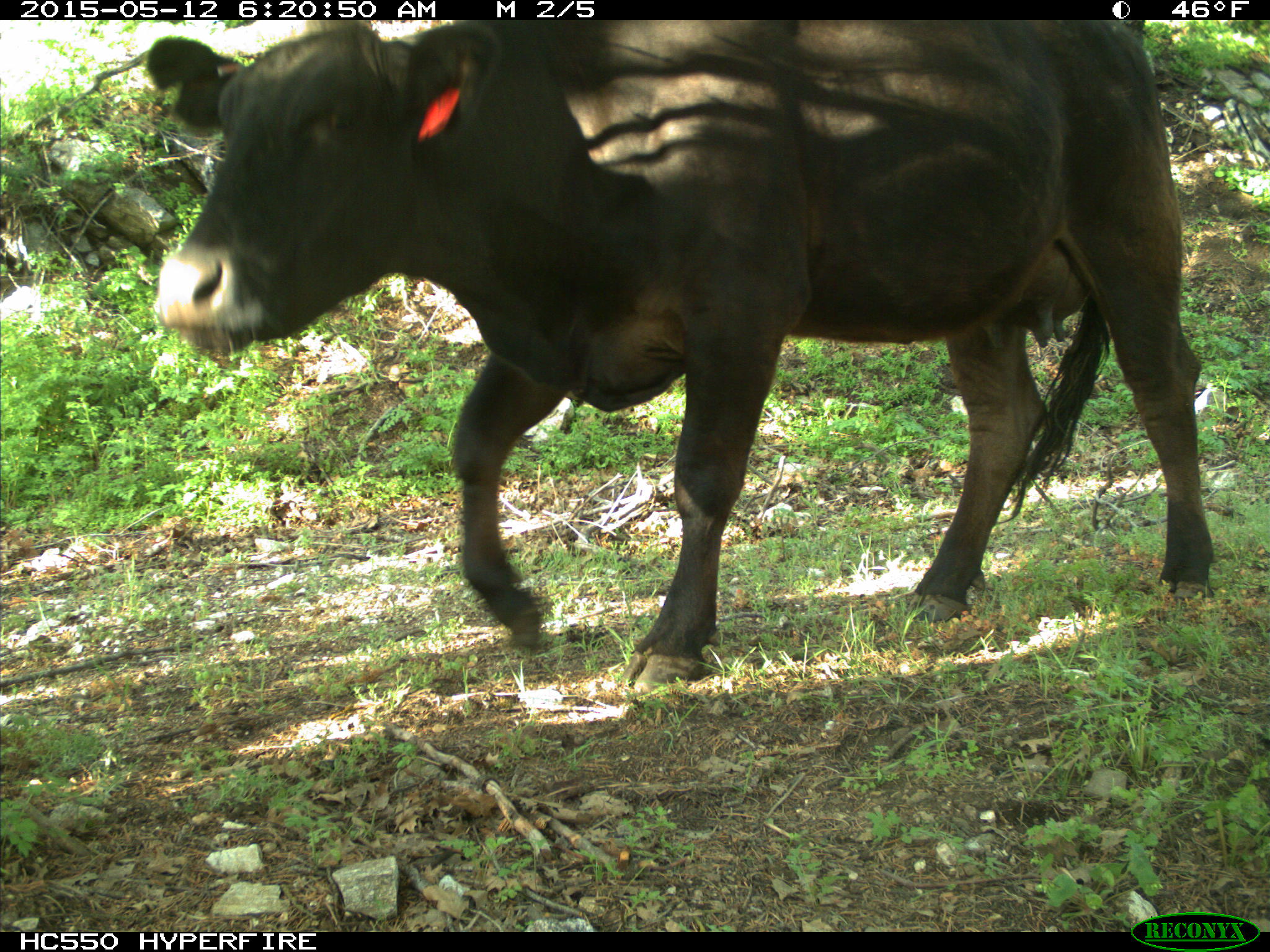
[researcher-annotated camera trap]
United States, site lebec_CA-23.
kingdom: Animalia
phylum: Chordata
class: Mammalia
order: Artiodactyla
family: Bovidae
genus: Bos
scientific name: Bos taurus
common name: domestic cow